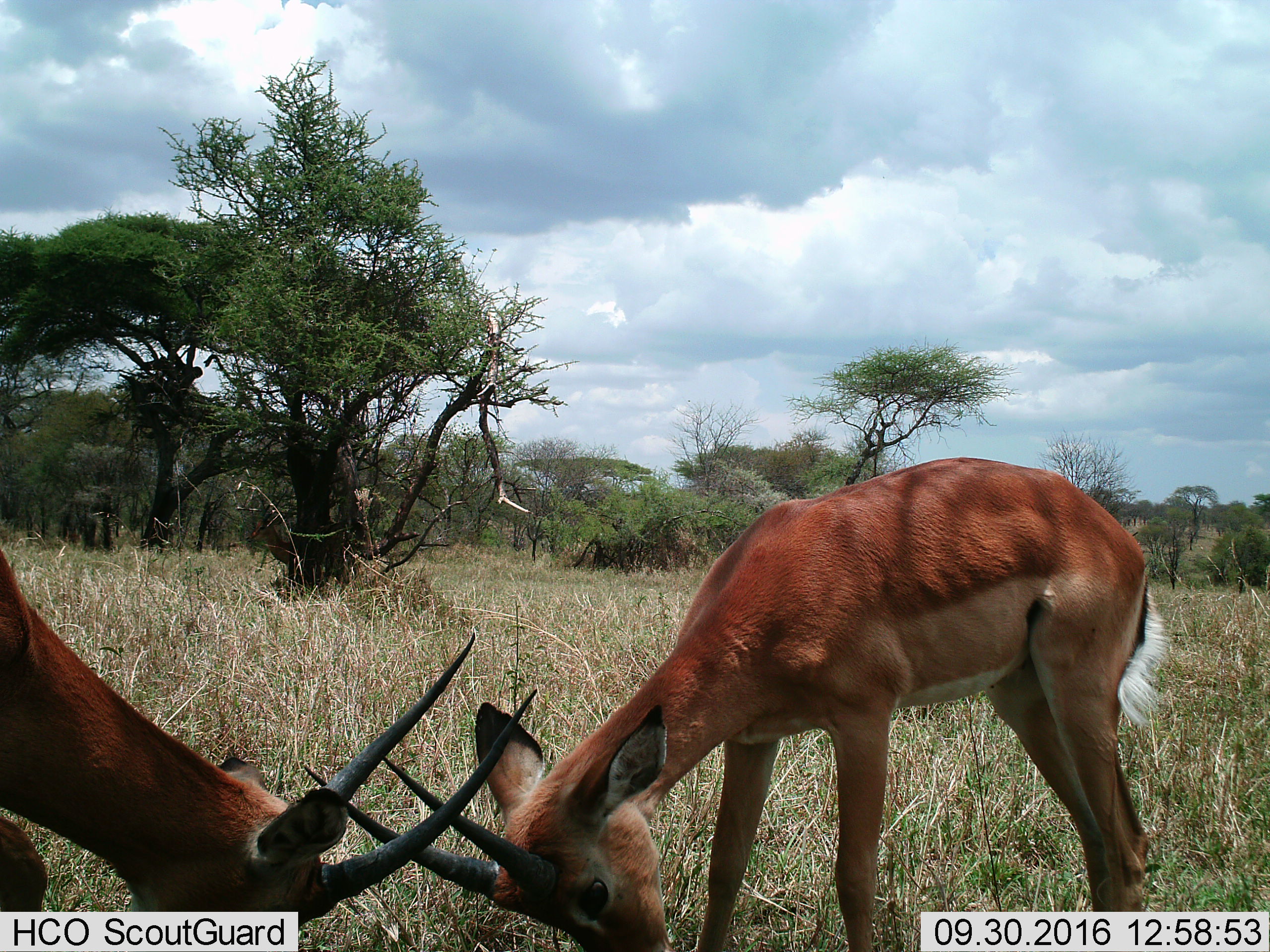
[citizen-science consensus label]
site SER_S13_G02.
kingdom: Animalia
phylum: Chordata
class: Mammalia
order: Artiodactyla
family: Bovidae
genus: Aepyceros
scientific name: Aepyceros melampus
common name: impala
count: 2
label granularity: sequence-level